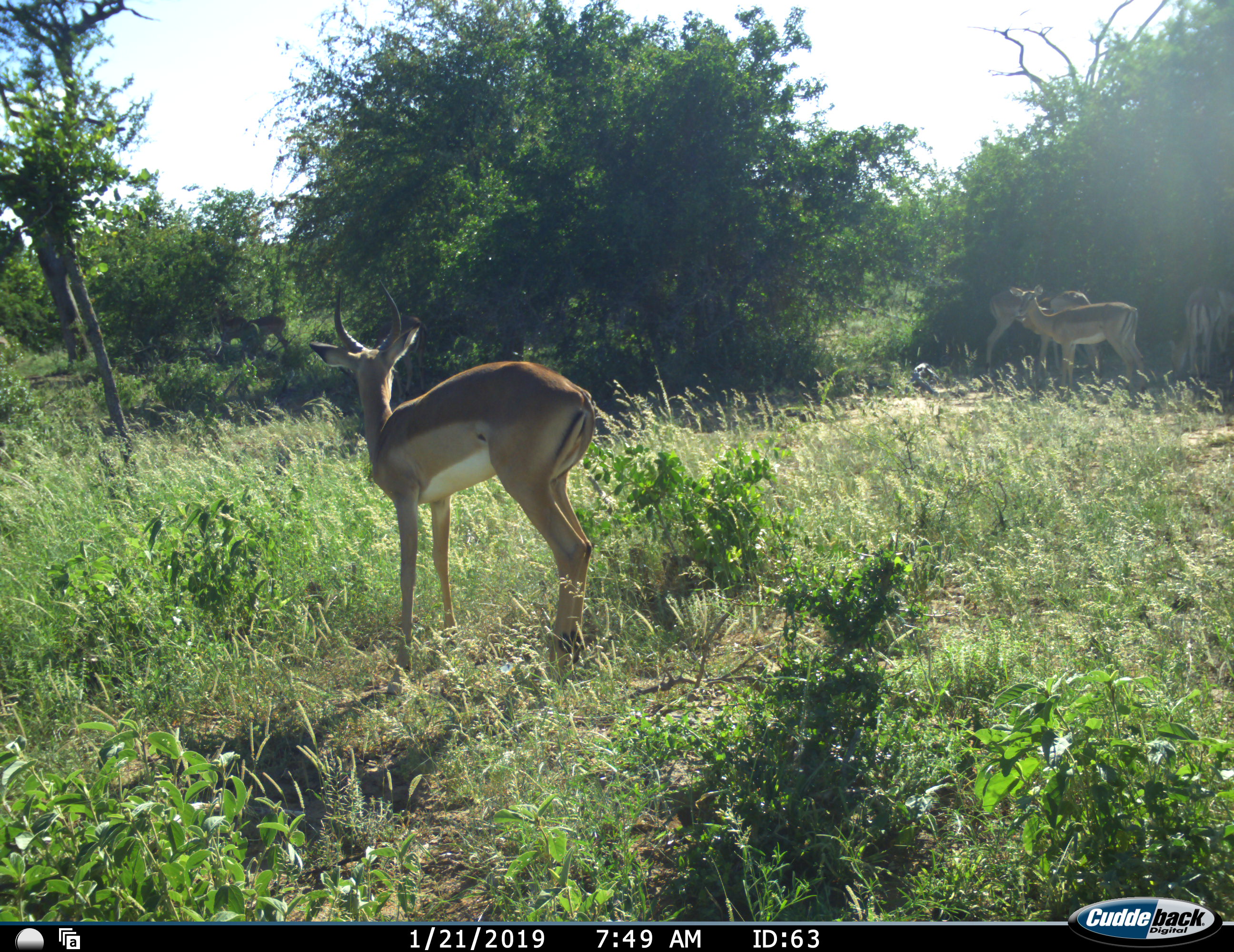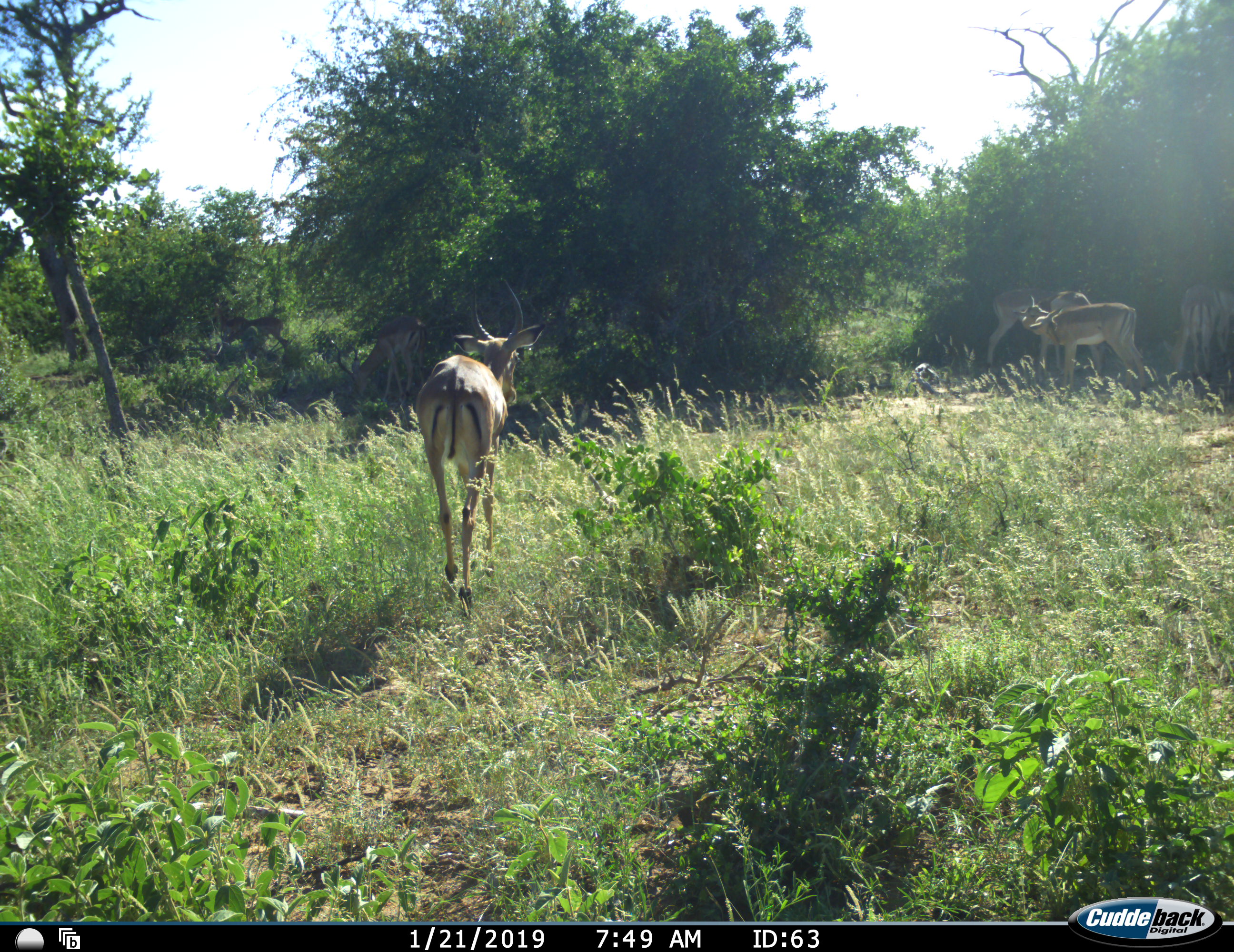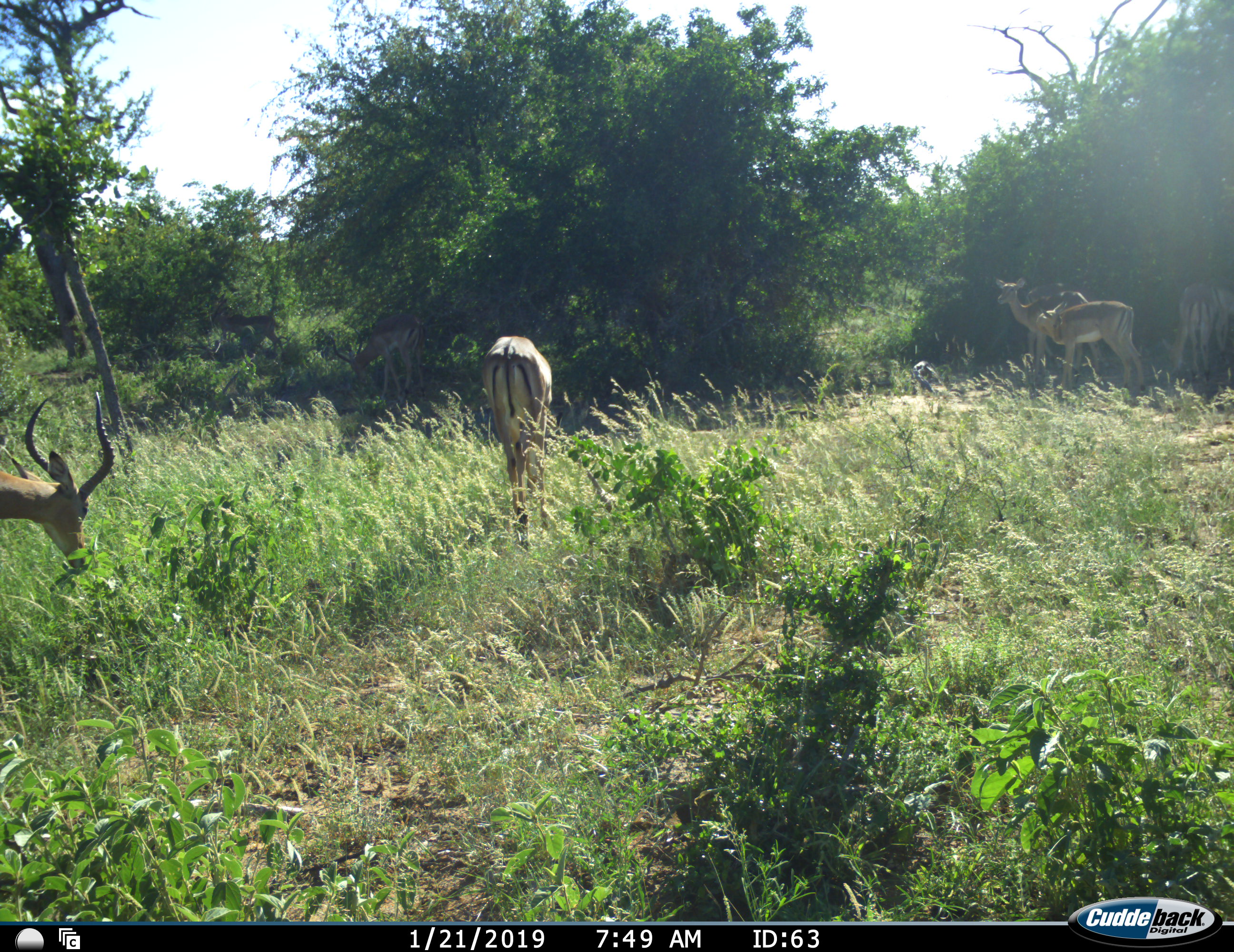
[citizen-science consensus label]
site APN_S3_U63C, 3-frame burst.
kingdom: Animalia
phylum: Chordata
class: Mammalia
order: Artiodactyla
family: Bovidae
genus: Aepyceros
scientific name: Aepyceros melampus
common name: impala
Impala (Aepyceros melampus), count 8. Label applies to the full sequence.